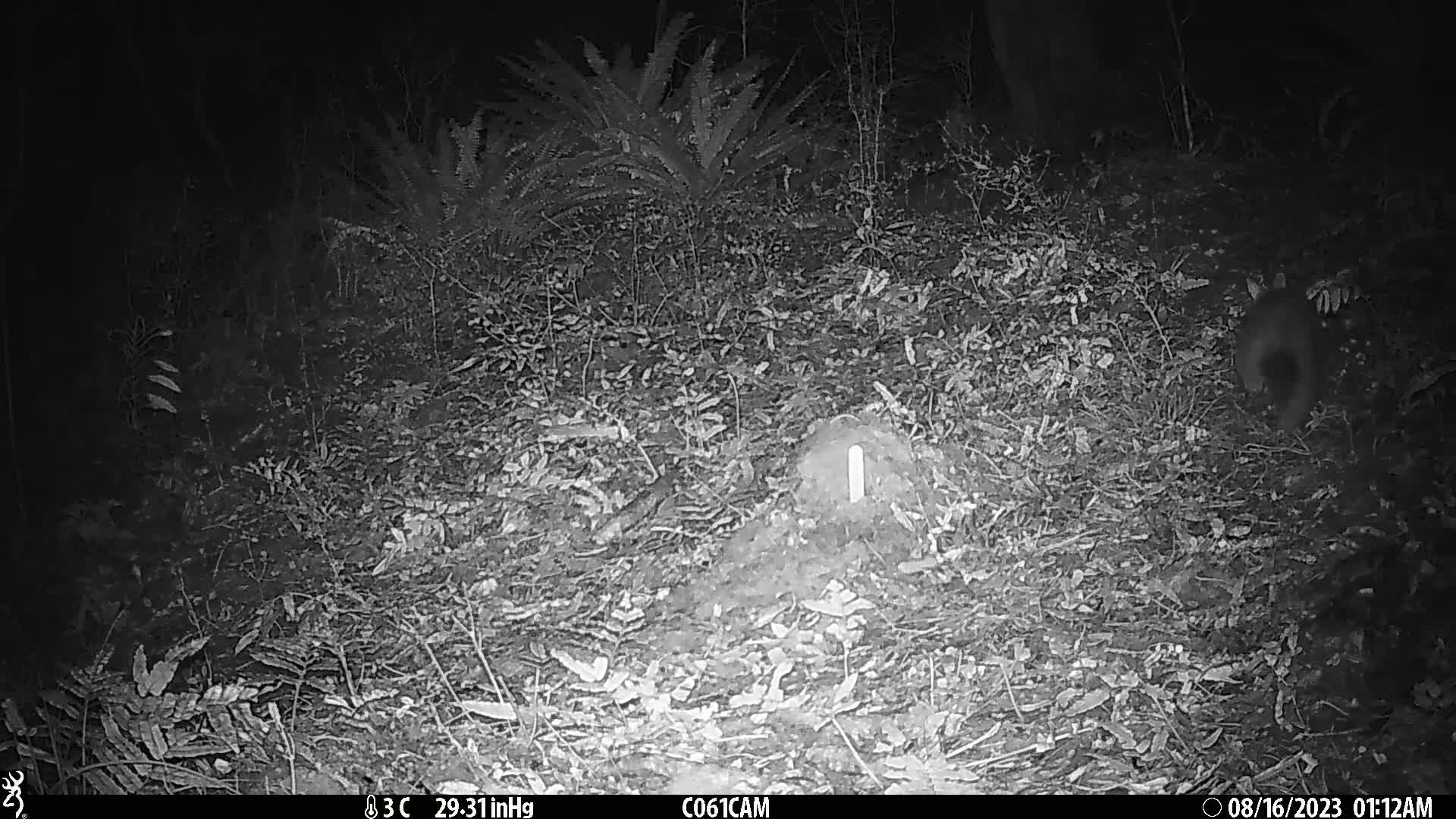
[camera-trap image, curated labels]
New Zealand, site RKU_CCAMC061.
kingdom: Animalia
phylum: Chordata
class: Mammalia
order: Diprotodontia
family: Phalangeridae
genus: Trichosurus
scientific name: Trichosurus vulpecula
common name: common brushtail possum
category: possum